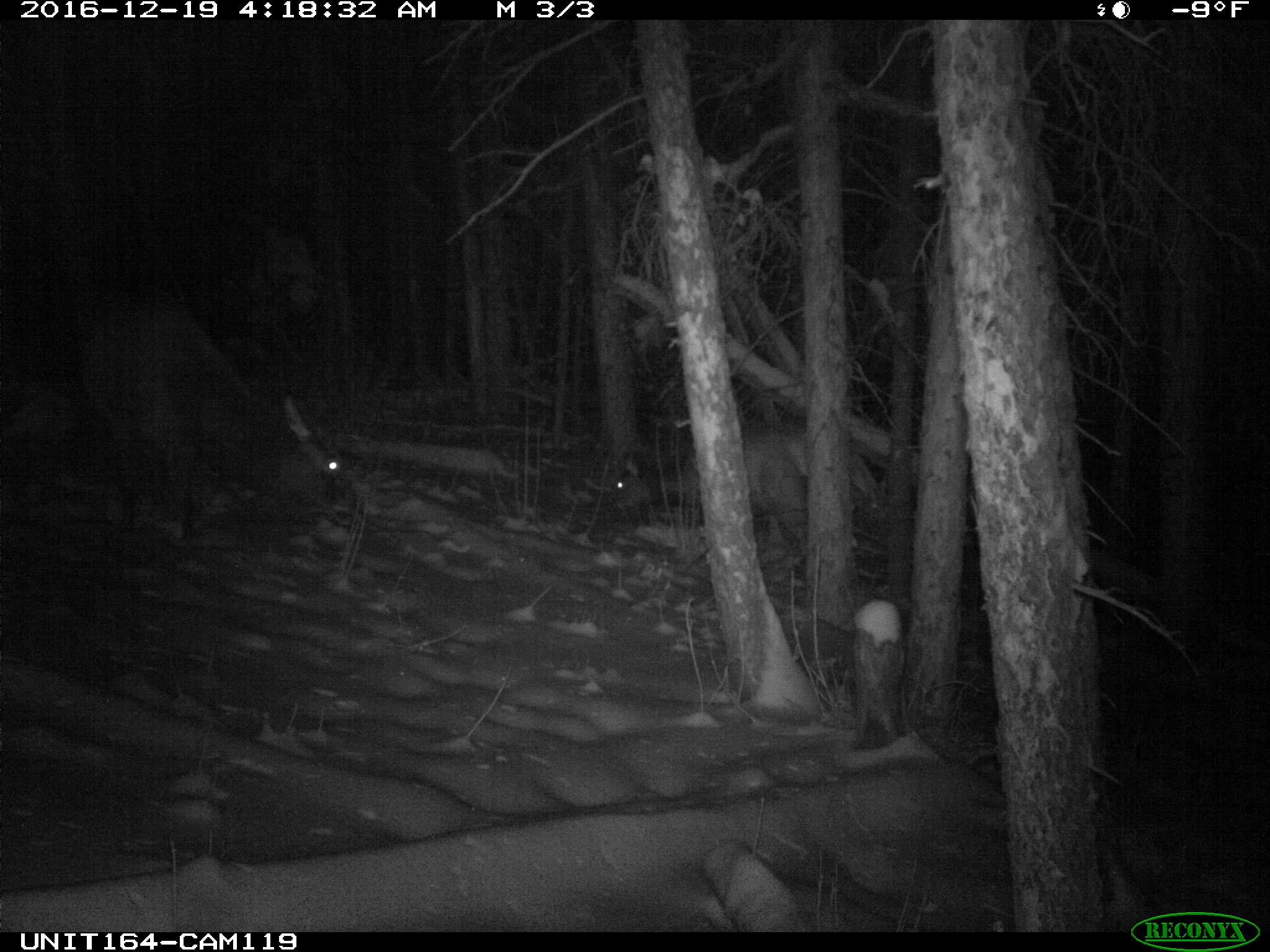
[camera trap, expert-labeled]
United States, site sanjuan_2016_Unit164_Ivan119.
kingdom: Animalia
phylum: Chordata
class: Mammalia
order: Artiodactyla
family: Cervidae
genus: Cervus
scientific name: Cervus elaphus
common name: red deer